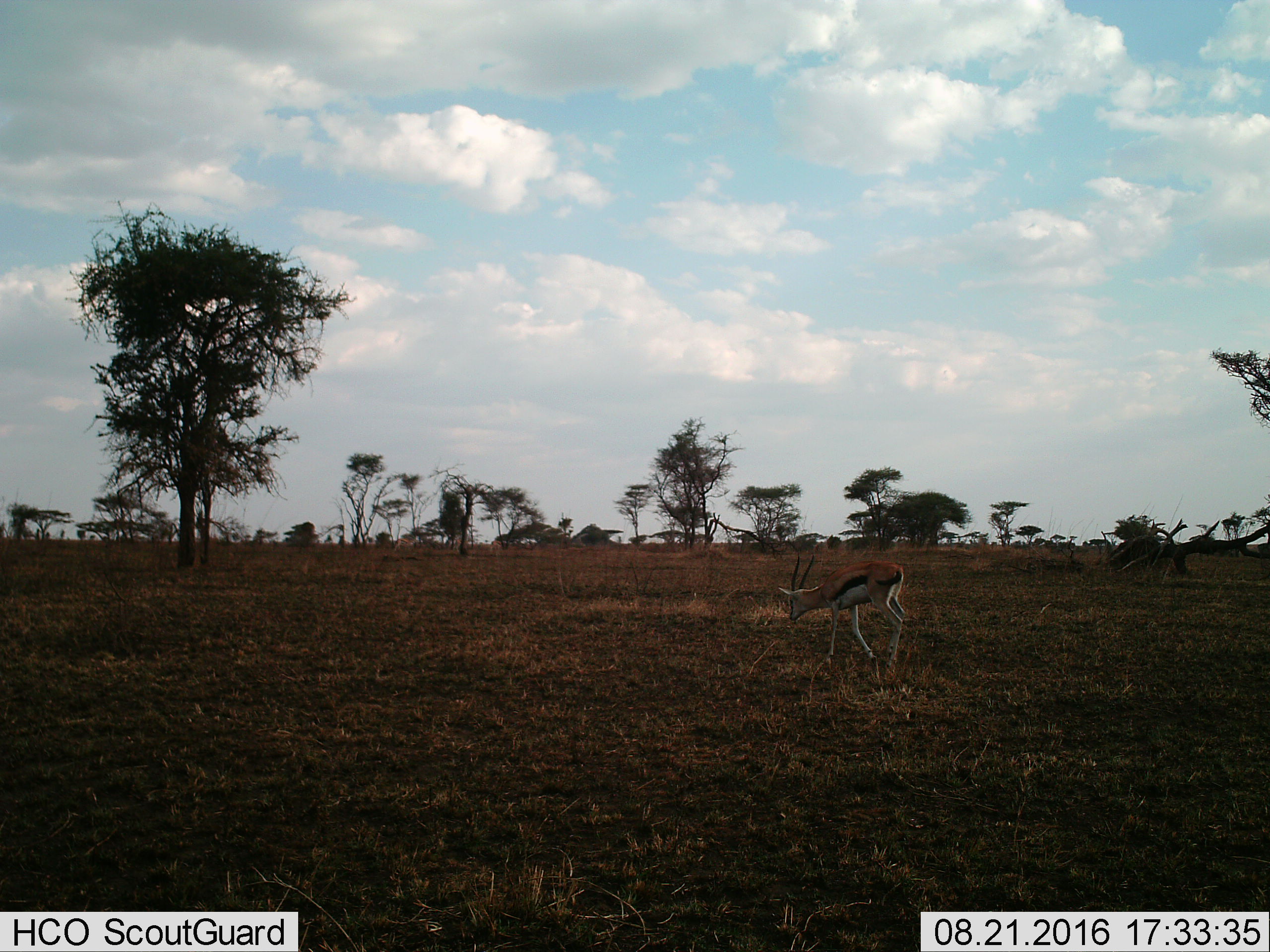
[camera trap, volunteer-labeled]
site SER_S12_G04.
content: unidentified animal